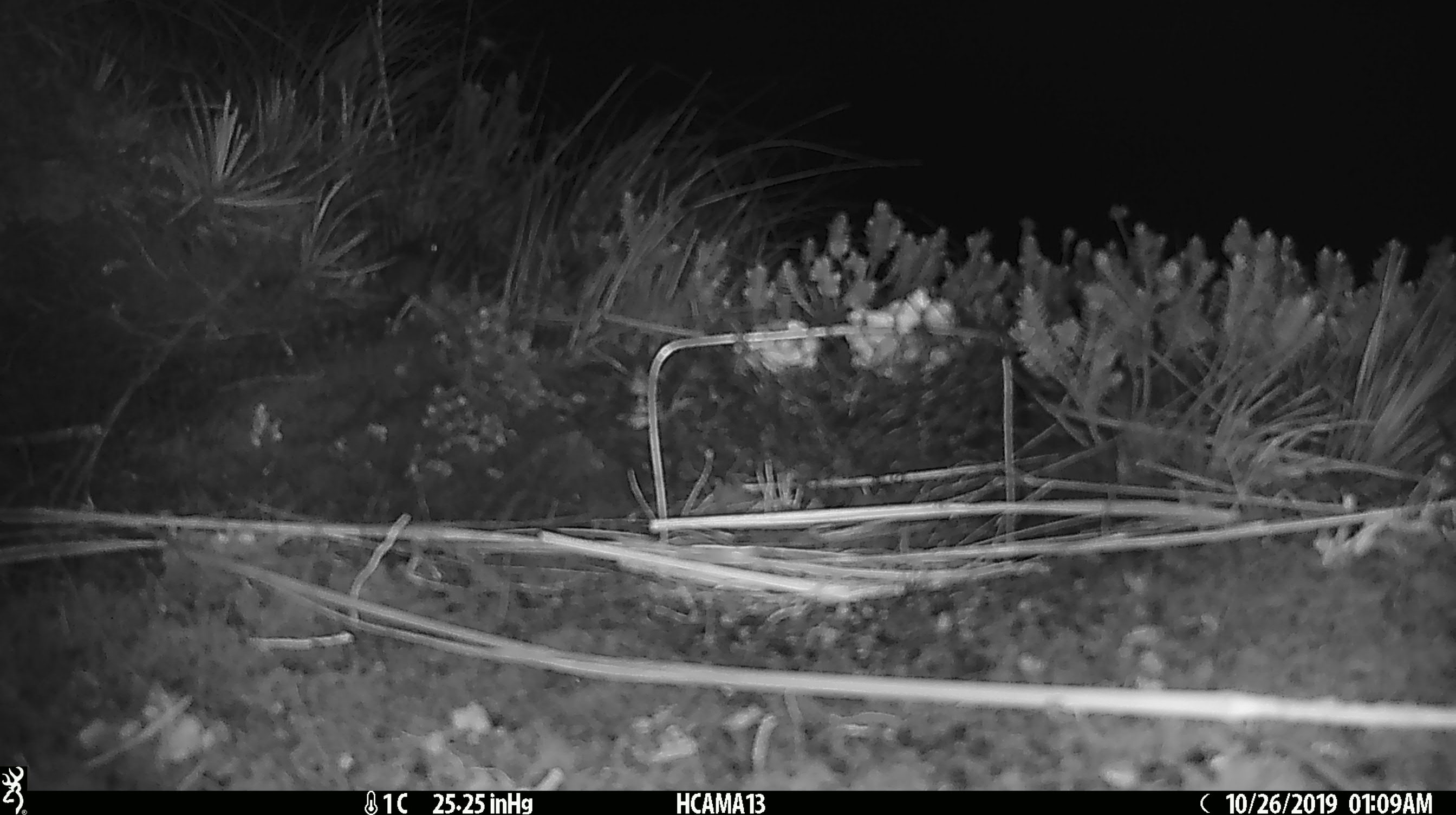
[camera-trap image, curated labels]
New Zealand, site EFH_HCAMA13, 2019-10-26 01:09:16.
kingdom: Animalia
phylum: Chordata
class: Mammalia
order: Rodentia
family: Muridae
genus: Mus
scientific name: Mus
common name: mouse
Mouse (Mus).